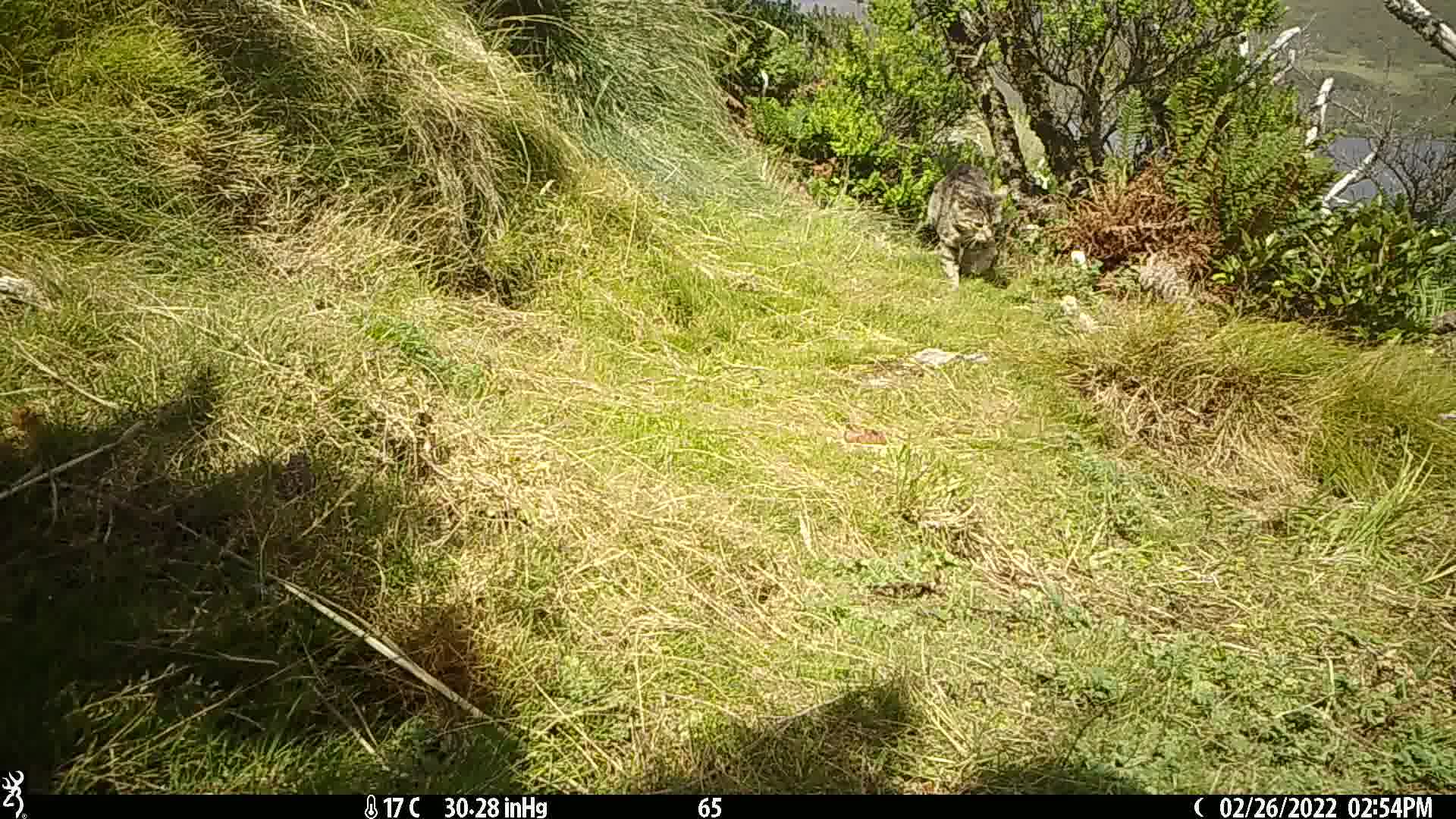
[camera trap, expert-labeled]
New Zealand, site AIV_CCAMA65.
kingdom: Animalia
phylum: Chordata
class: Mammalia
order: Carnivora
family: Felidae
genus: Felis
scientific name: Felis catus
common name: domestic cat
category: cat